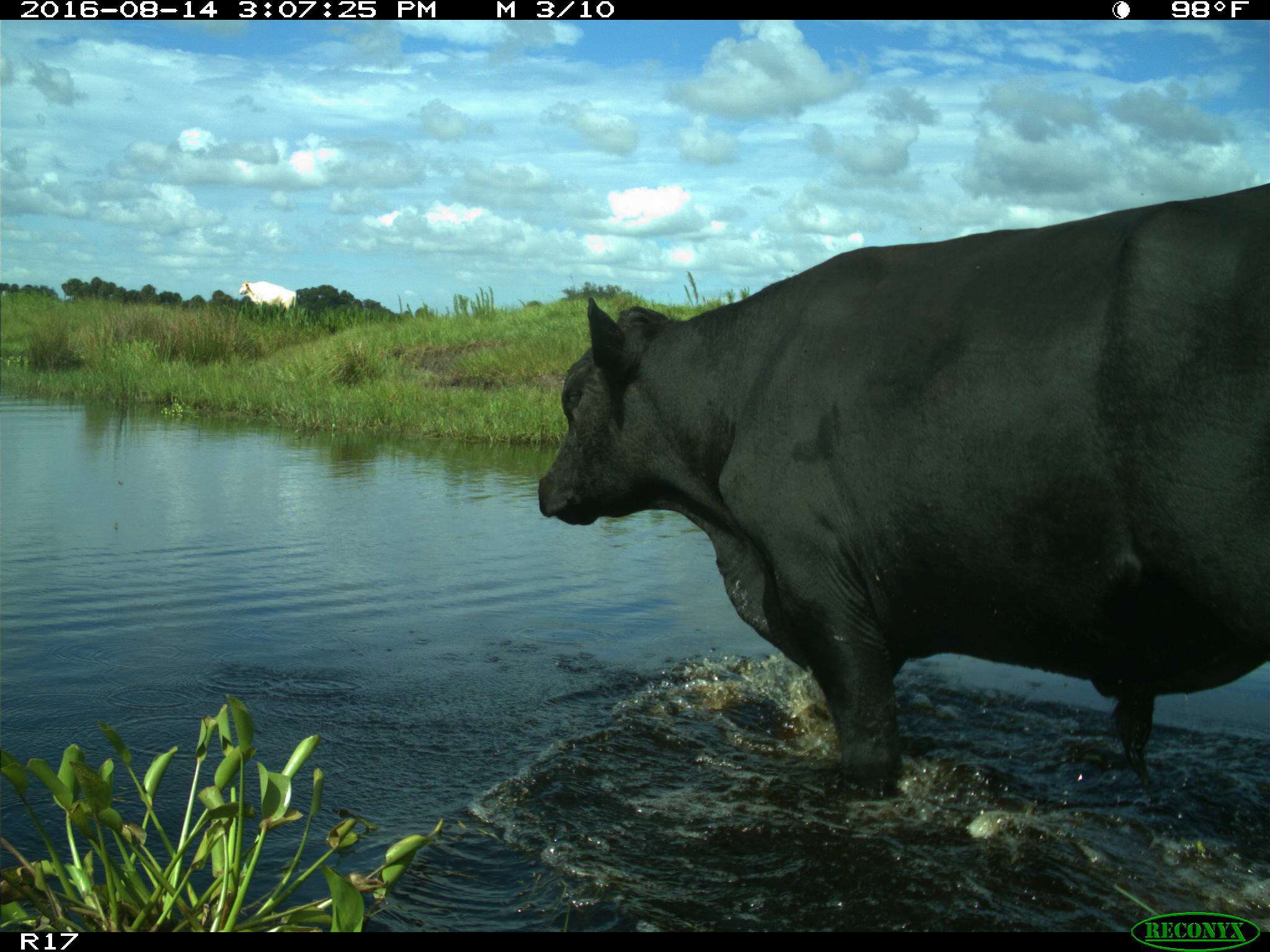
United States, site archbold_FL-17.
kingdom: Animalia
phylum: Chordata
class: Mammalia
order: Artiodactyla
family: Bovidae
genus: Bos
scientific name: Bos taurus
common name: domestic cow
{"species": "Bos taurus (domestic cow)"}